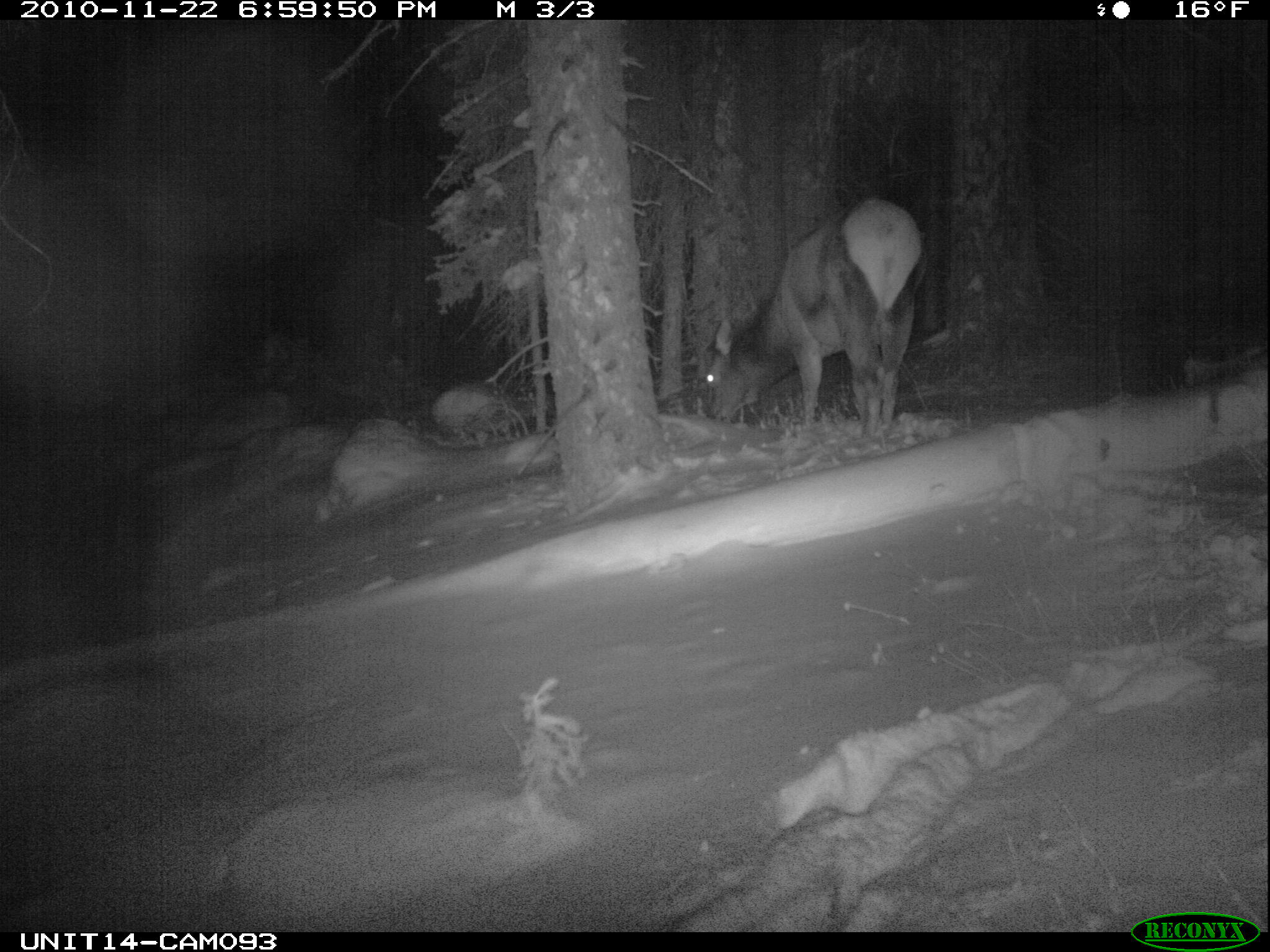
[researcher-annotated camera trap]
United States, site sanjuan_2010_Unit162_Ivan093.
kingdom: Animalia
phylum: Chordata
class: Mammalia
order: Artiodactyla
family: Cervidae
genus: Cervus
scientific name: Cervus elaphus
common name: red deer